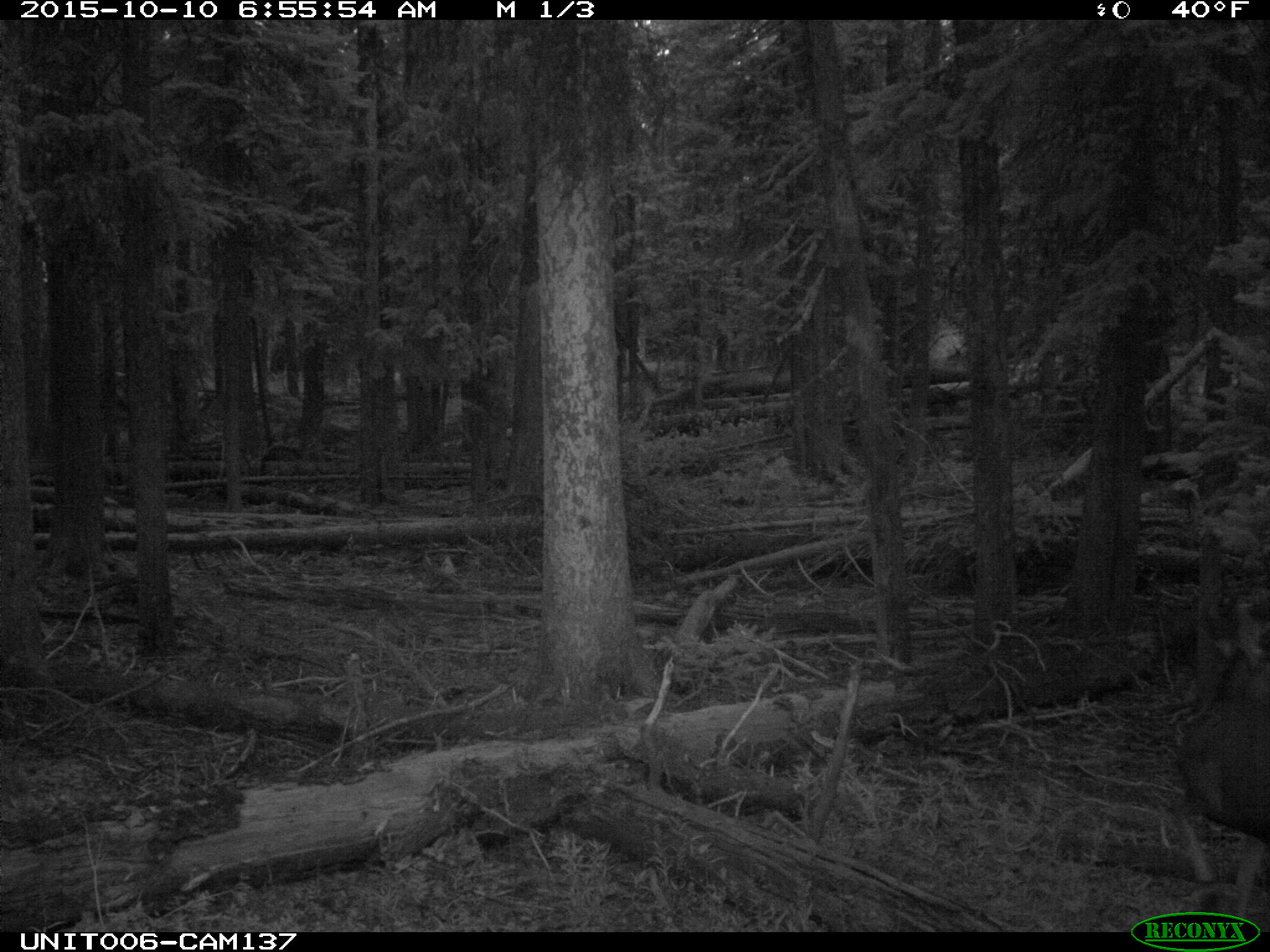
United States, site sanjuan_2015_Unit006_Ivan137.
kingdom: Animalia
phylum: Chordata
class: Mammalia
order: Artiodactyla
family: Cervidae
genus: Odocoileus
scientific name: Odocoileus hemionus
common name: mule deer